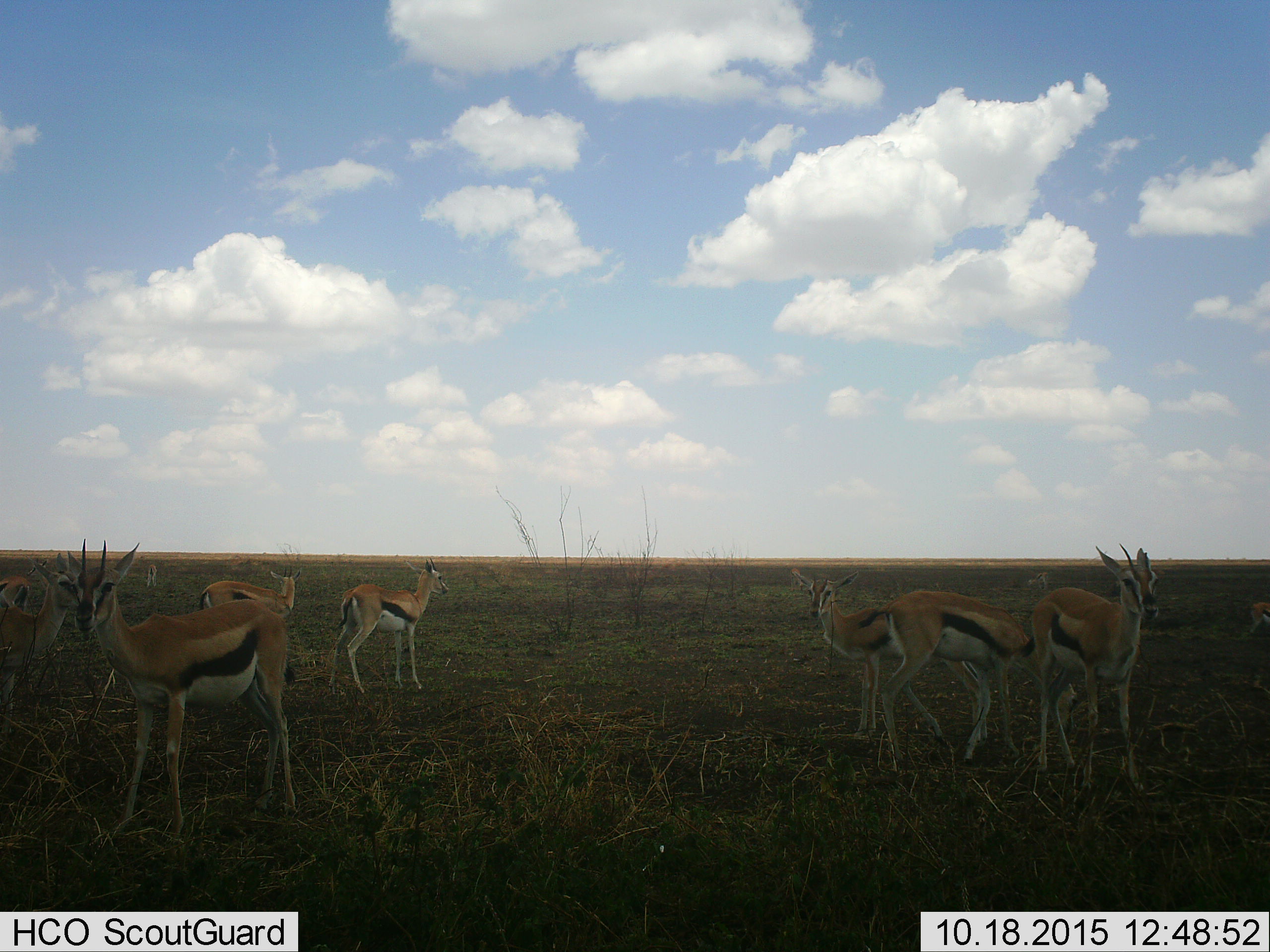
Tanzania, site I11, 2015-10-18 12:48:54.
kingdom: Animalia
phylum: Chordata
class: Mammalia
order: Artiodactyla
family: Bovidae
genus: Eudorcas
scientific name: Eudorcas thomsonii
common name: thomson's gazelle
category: gazellethomsons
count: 8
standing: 100%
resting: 0%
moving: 0%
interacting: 0%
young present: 22%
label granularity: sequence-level